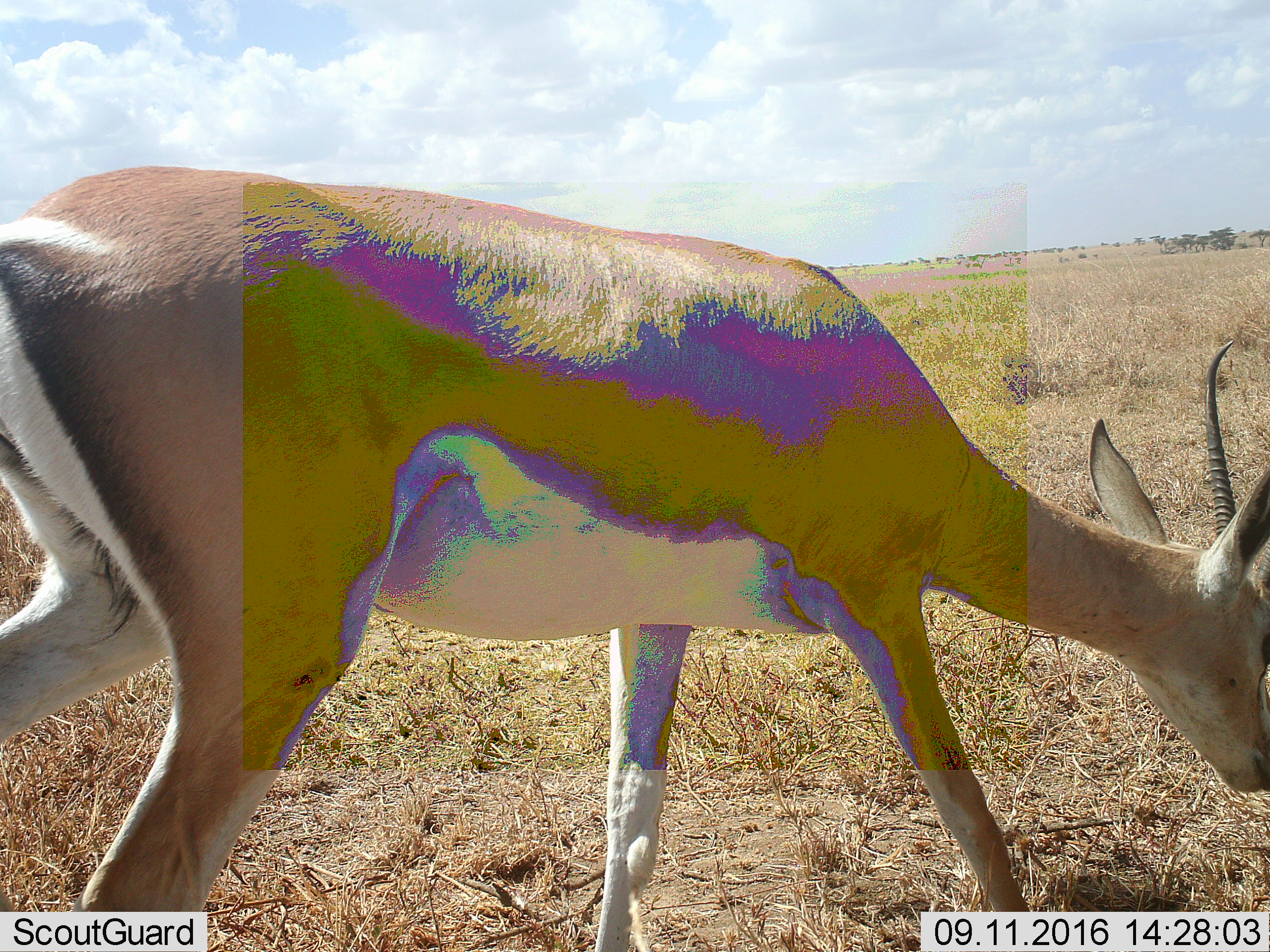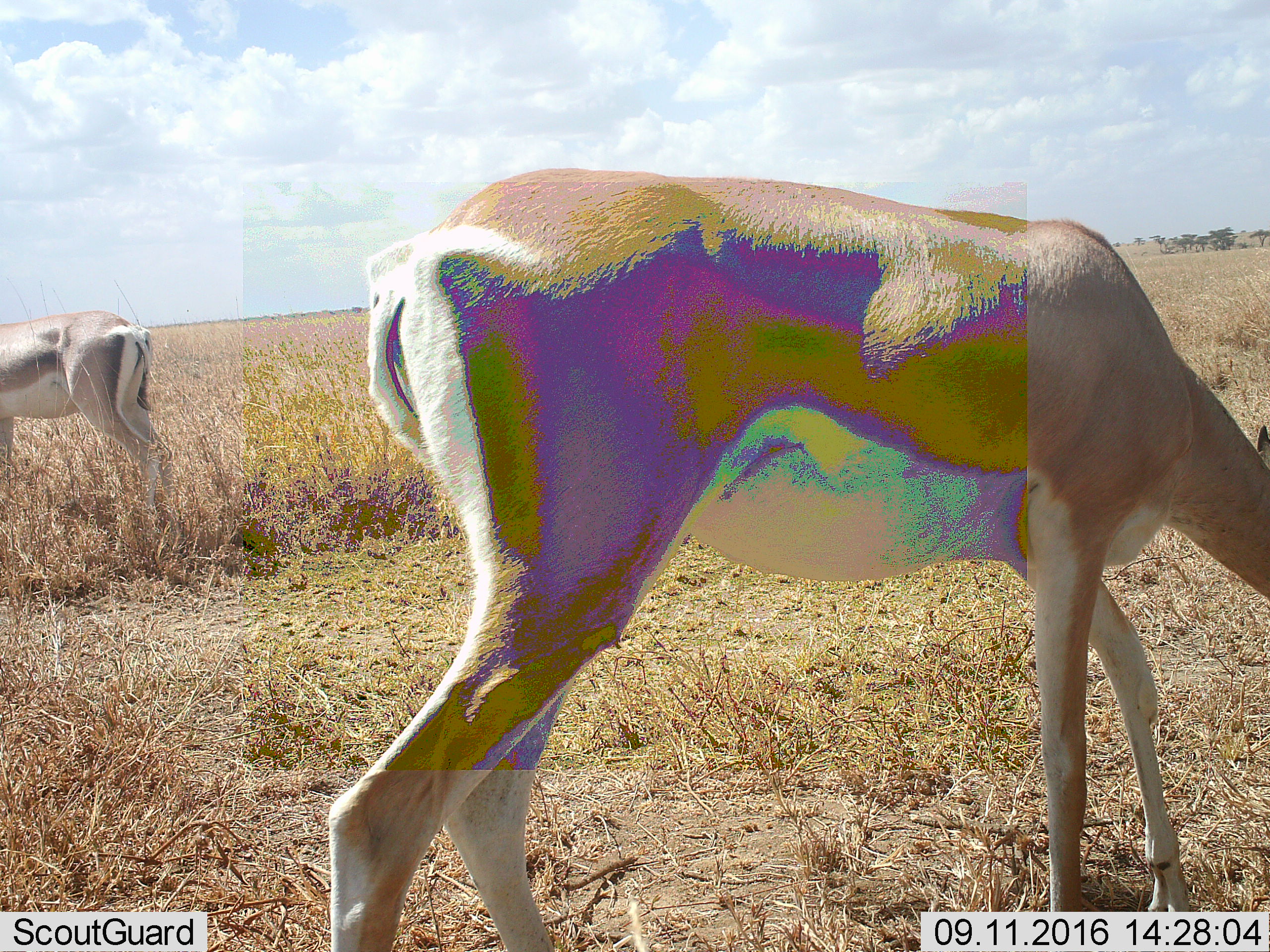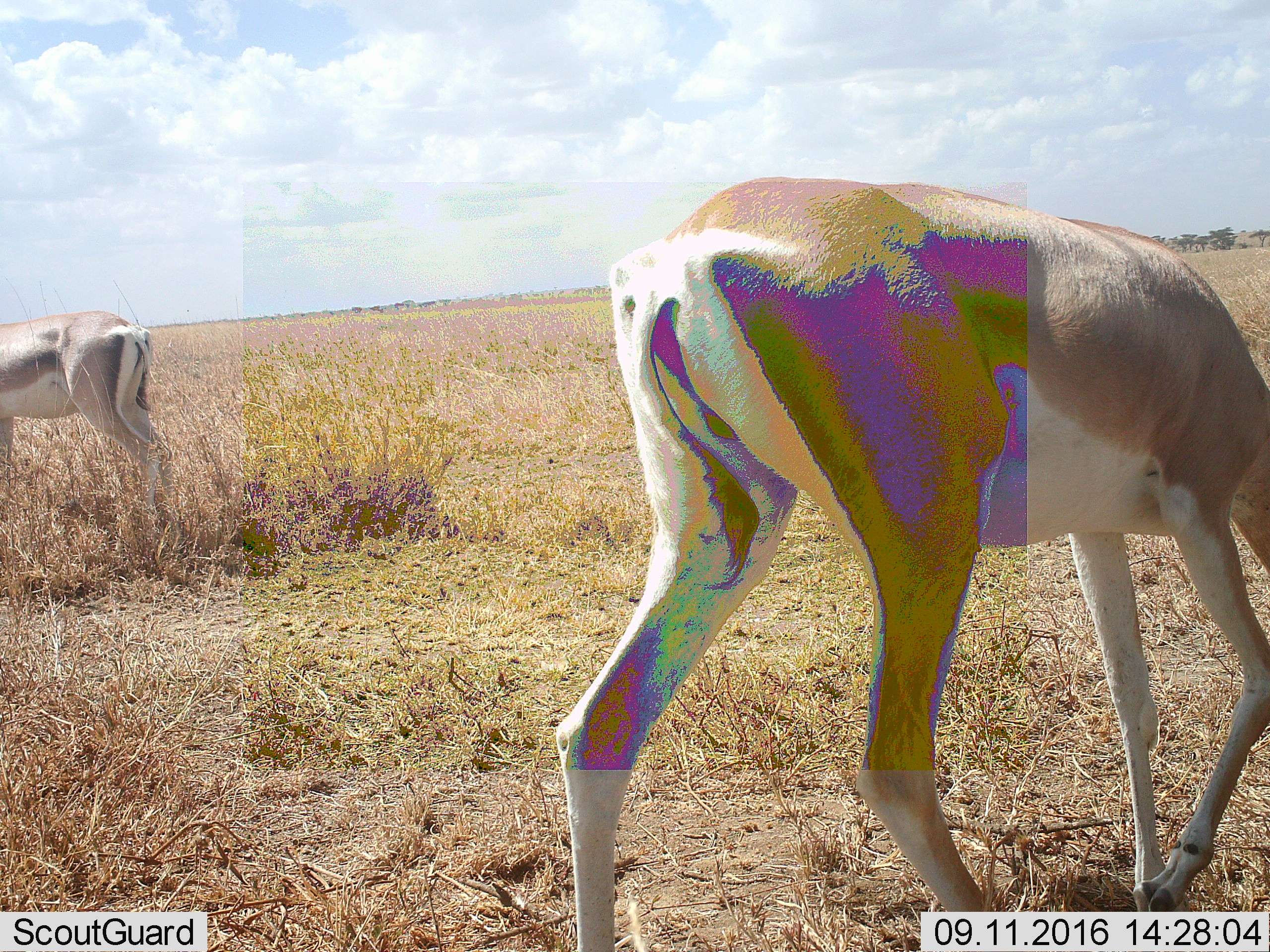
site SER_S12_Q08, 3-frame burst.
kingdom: Animalia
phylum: Chordata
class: Mammalia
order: Artiodactyla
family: Bovidae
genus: Nanger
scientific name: Nanger granti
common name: grant's gazelle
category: gazellegrants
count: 2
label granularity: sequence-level